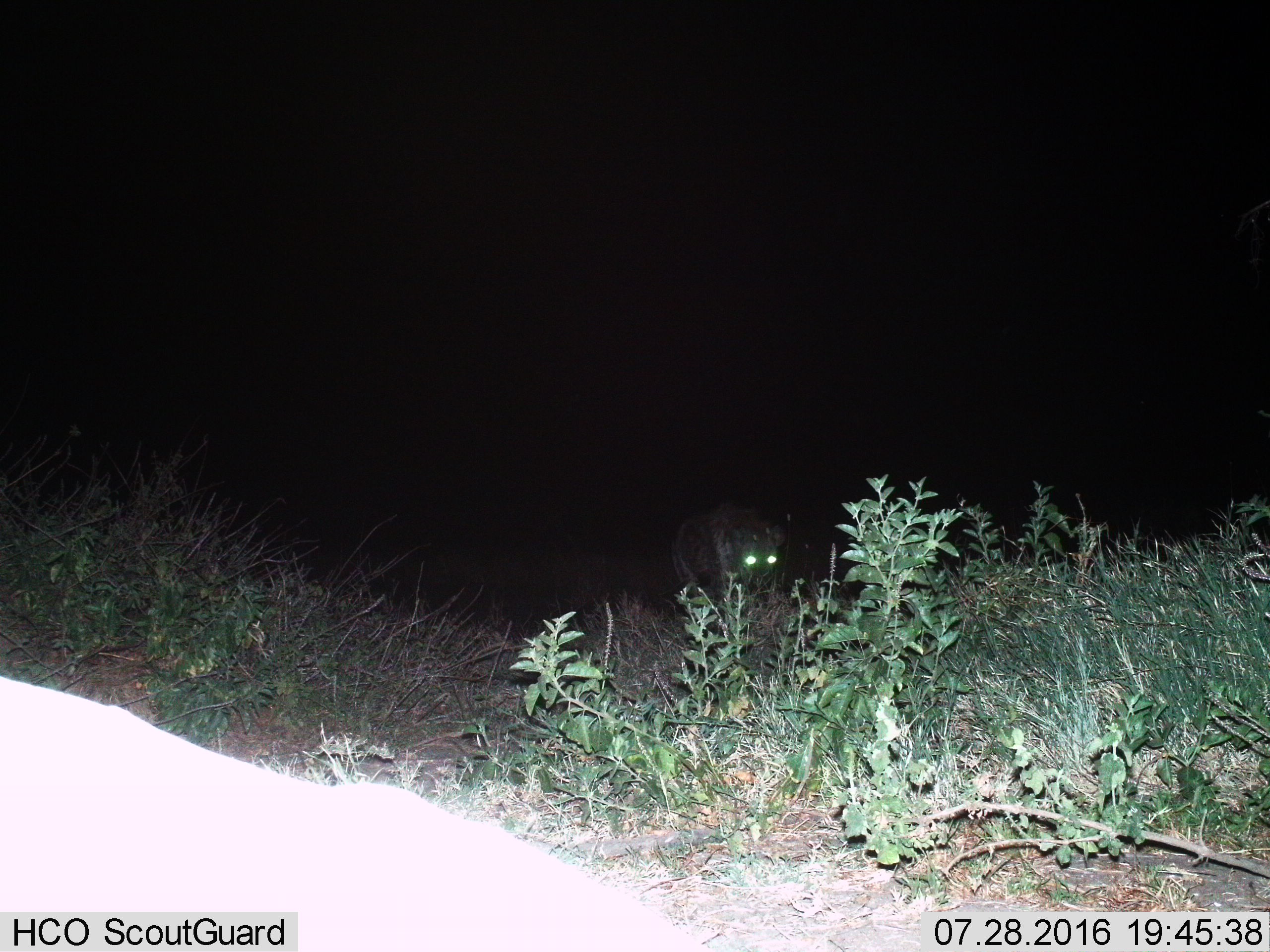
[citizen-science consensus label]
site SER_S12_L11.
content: unidentified animal